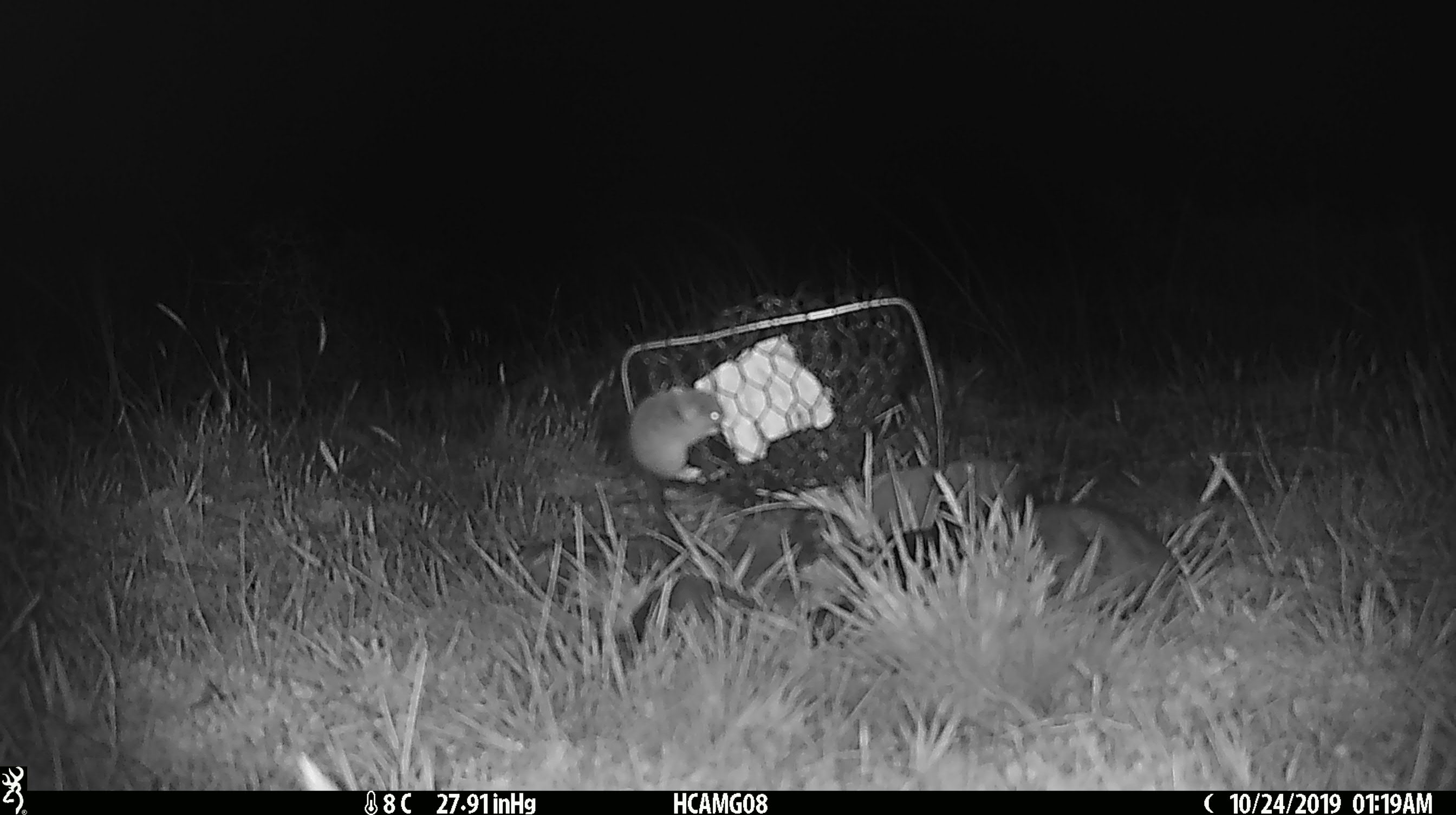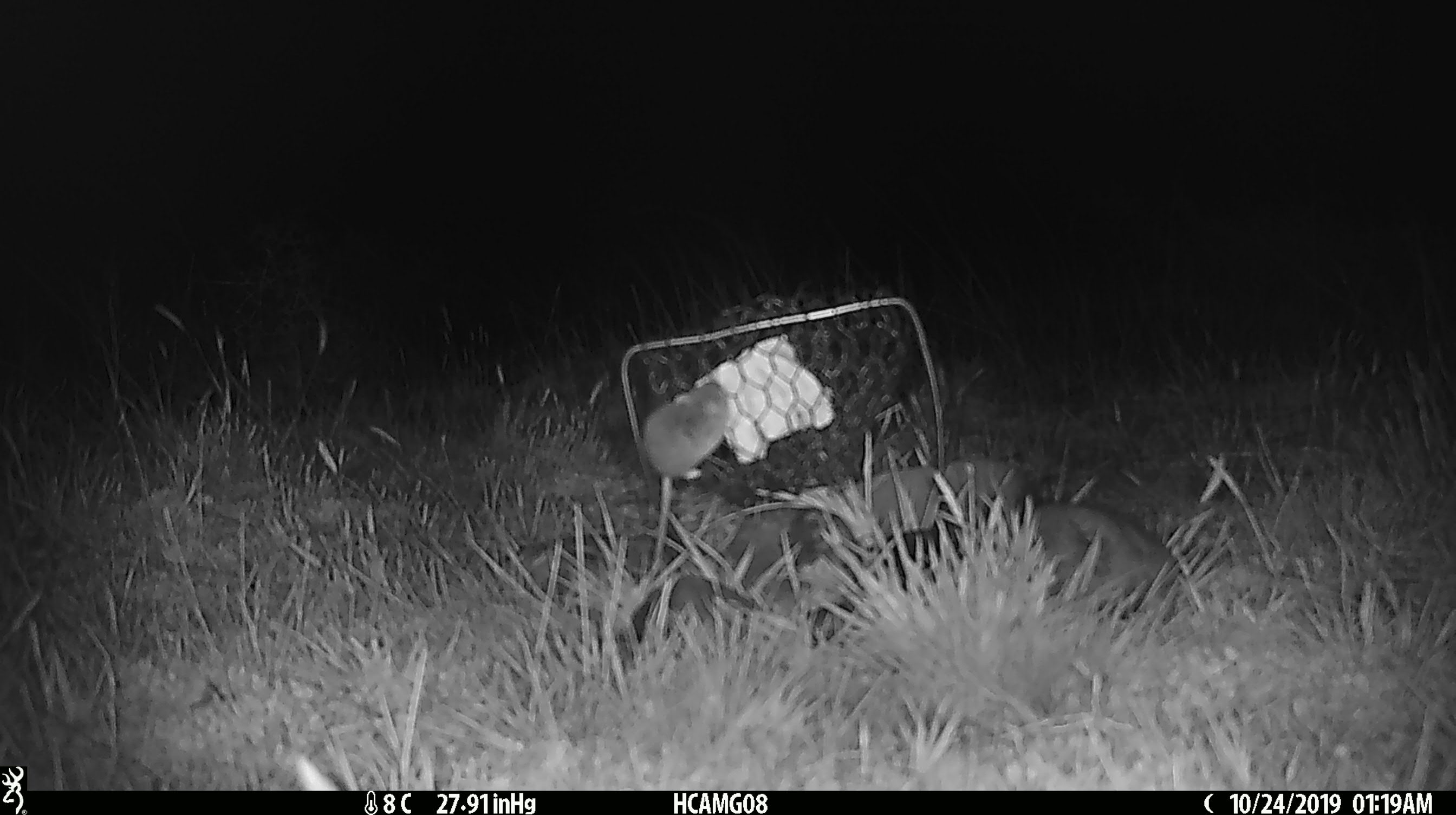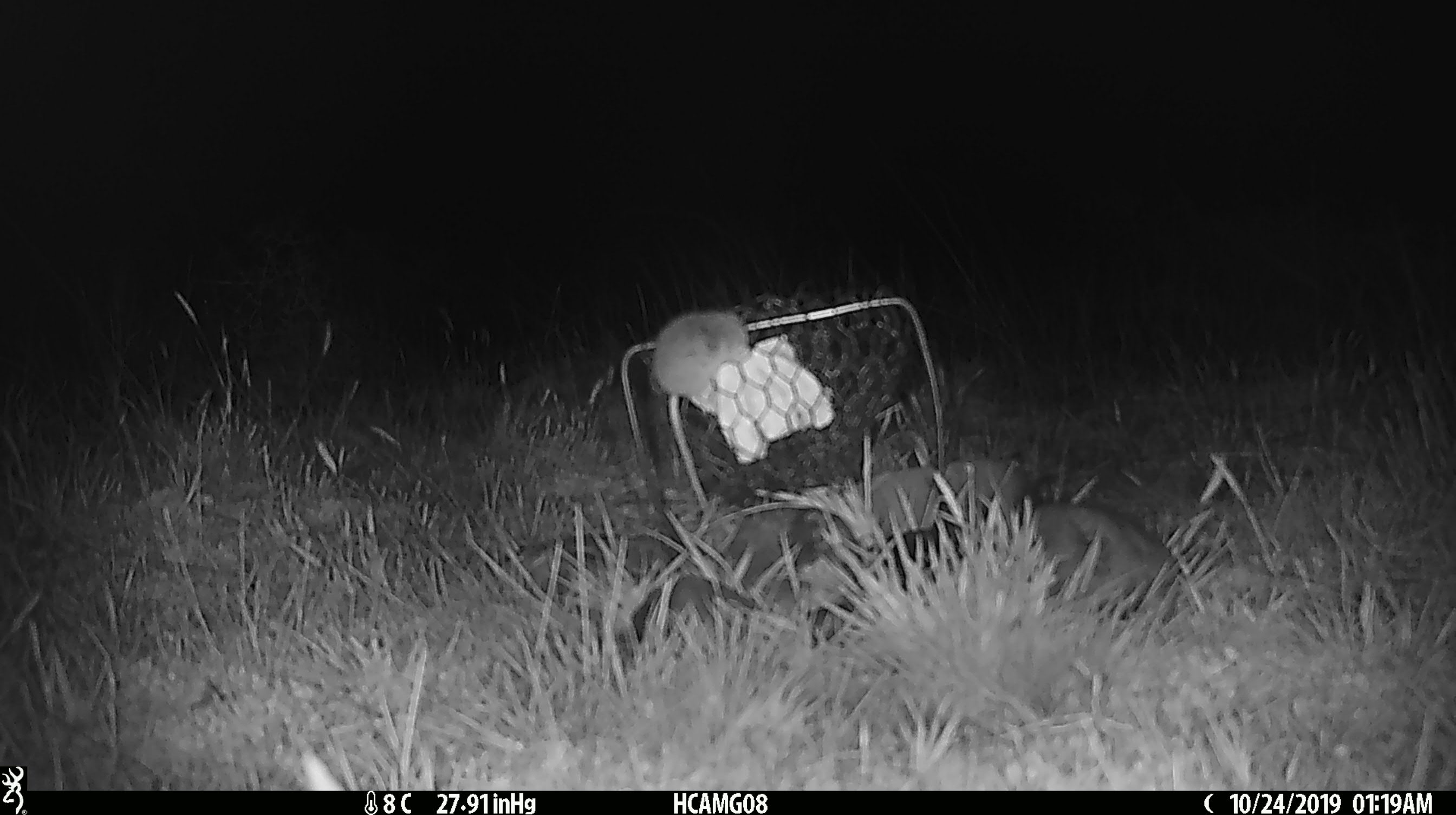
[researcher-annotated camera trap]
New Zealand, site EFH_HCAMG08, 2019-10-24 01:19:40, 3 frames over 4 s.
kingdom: Animalia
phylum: Chordata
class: Mammalia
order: Rodentia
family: Muridae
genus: Mus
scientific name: Mus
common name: mouse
Mouse (Mus).